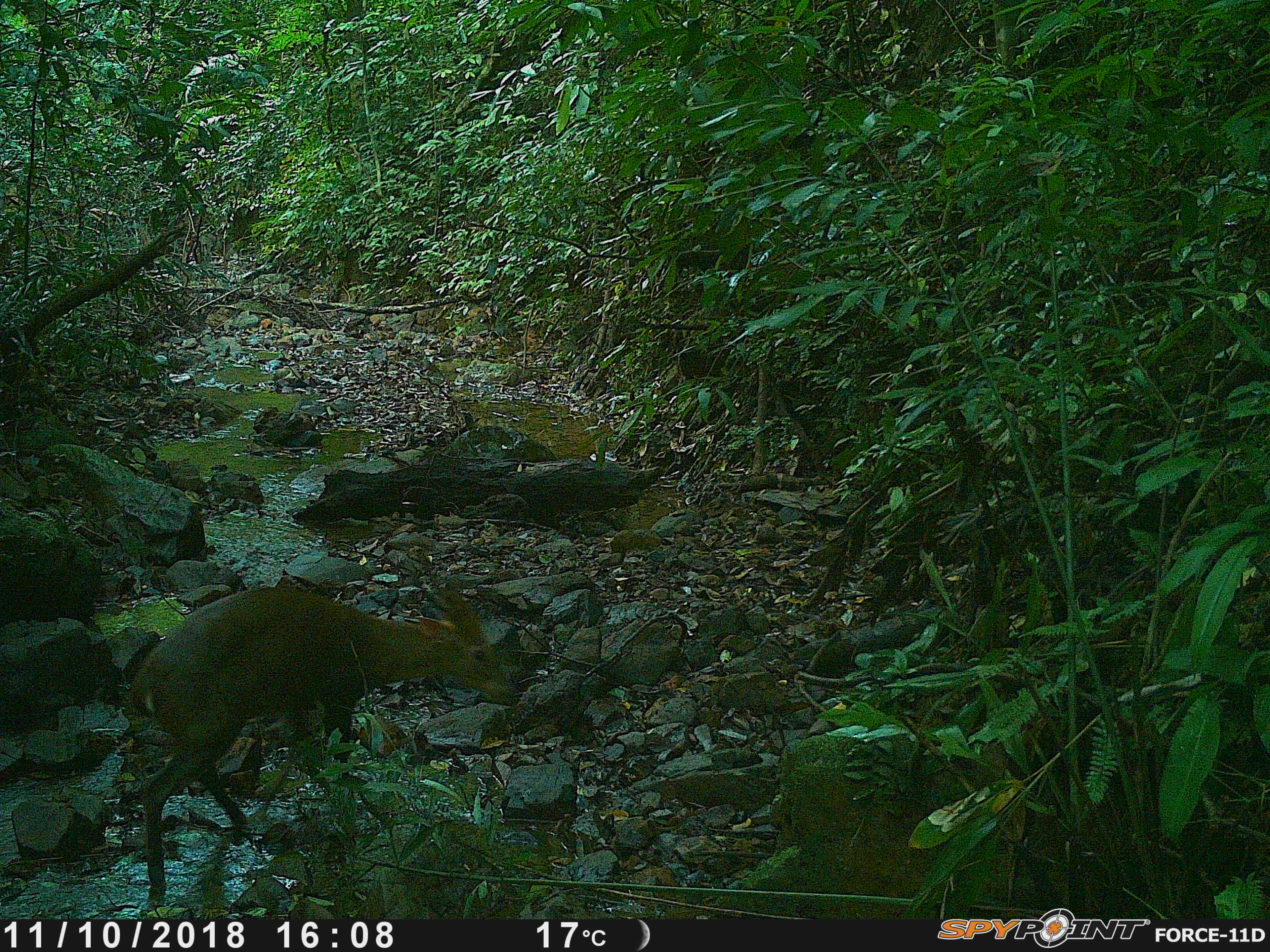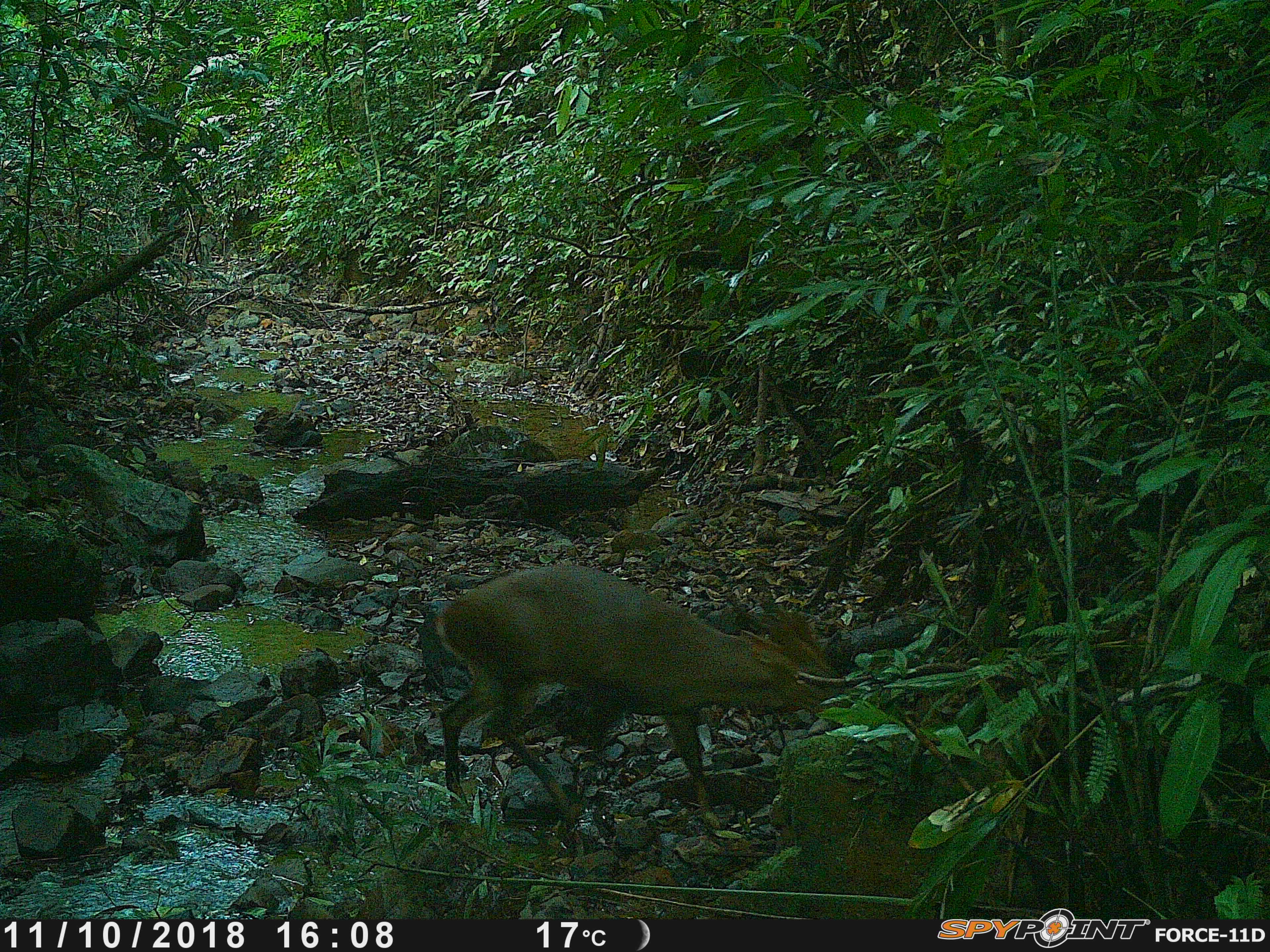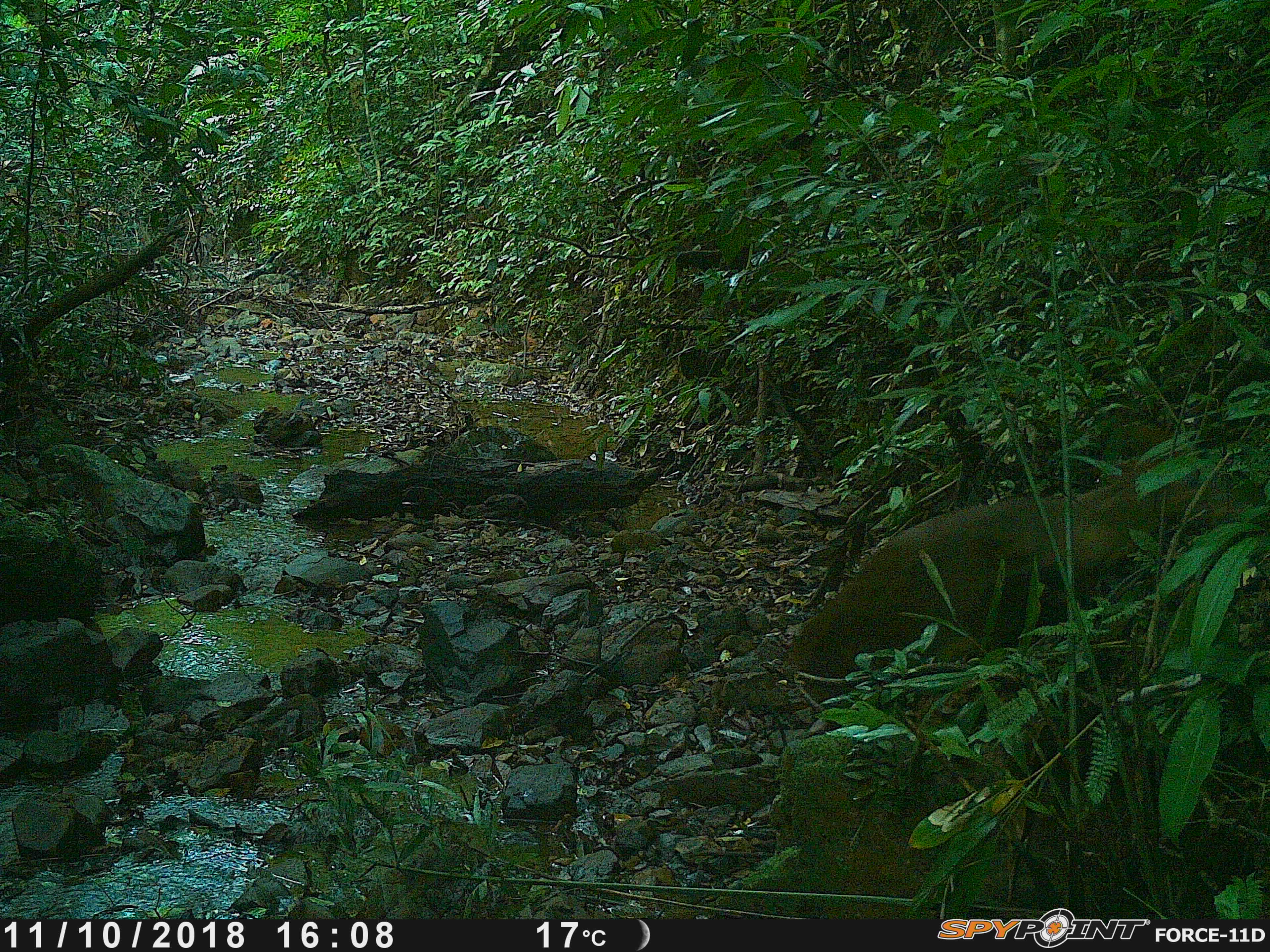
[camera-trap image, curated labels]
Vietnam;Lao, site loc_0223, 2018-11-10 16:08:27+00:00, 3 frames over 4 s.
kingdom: Animalia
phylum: Chordata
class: Mammalia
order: Artiodactyla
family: Cervidae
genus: Muntiacus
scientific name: Muntiacus vuquangensis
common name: large-antlered muntjac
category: large antlered muntjac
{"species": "large antlered muntjac (large-antlered muntjac) (Muntiacus vuquangensis)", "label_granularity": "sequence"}